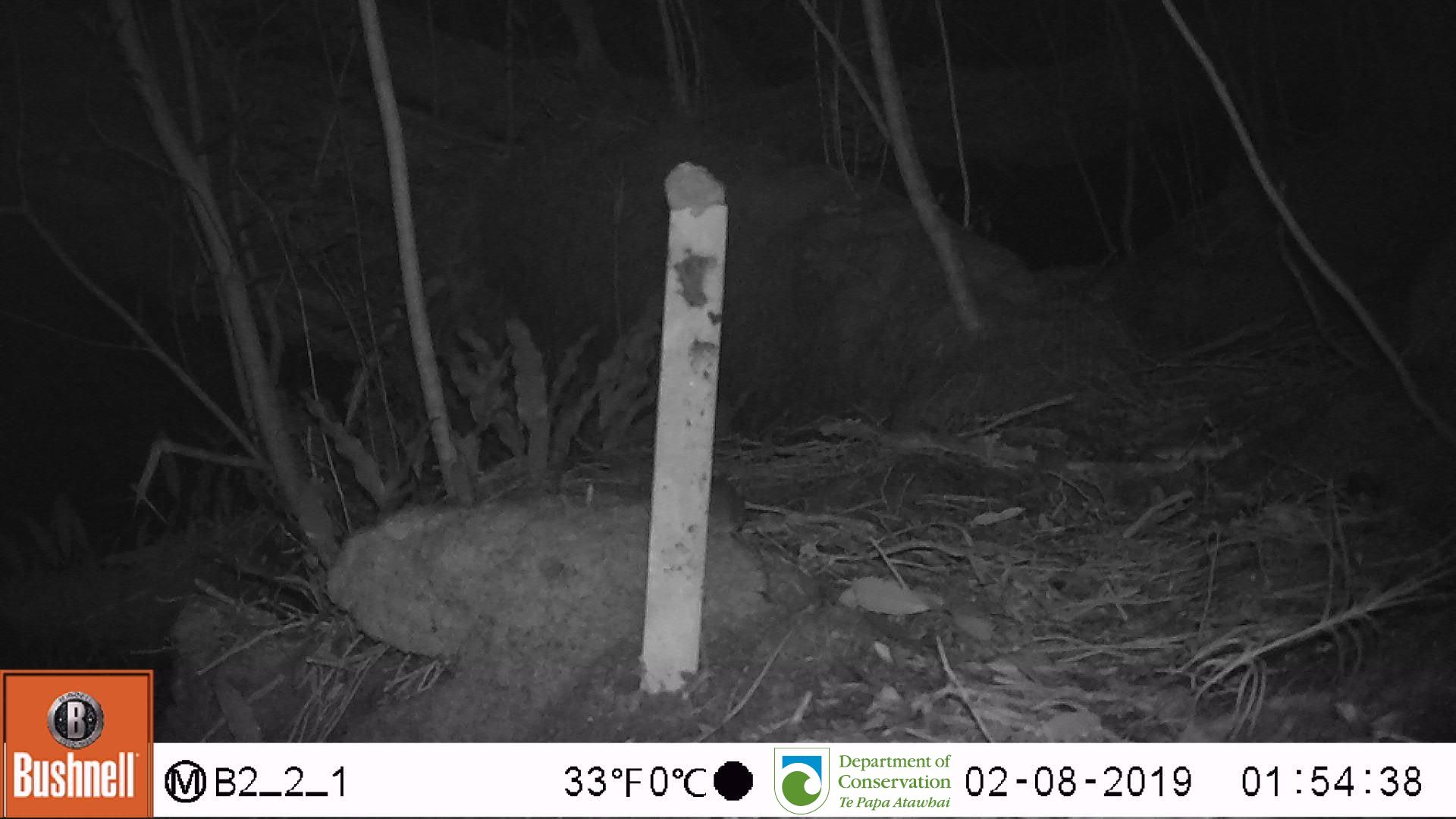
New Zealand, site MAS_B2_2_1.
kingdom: Animalia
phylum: Chordata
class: Mammalia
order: Rodentia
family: Muridae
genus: Mus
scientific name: Mus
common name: mouse